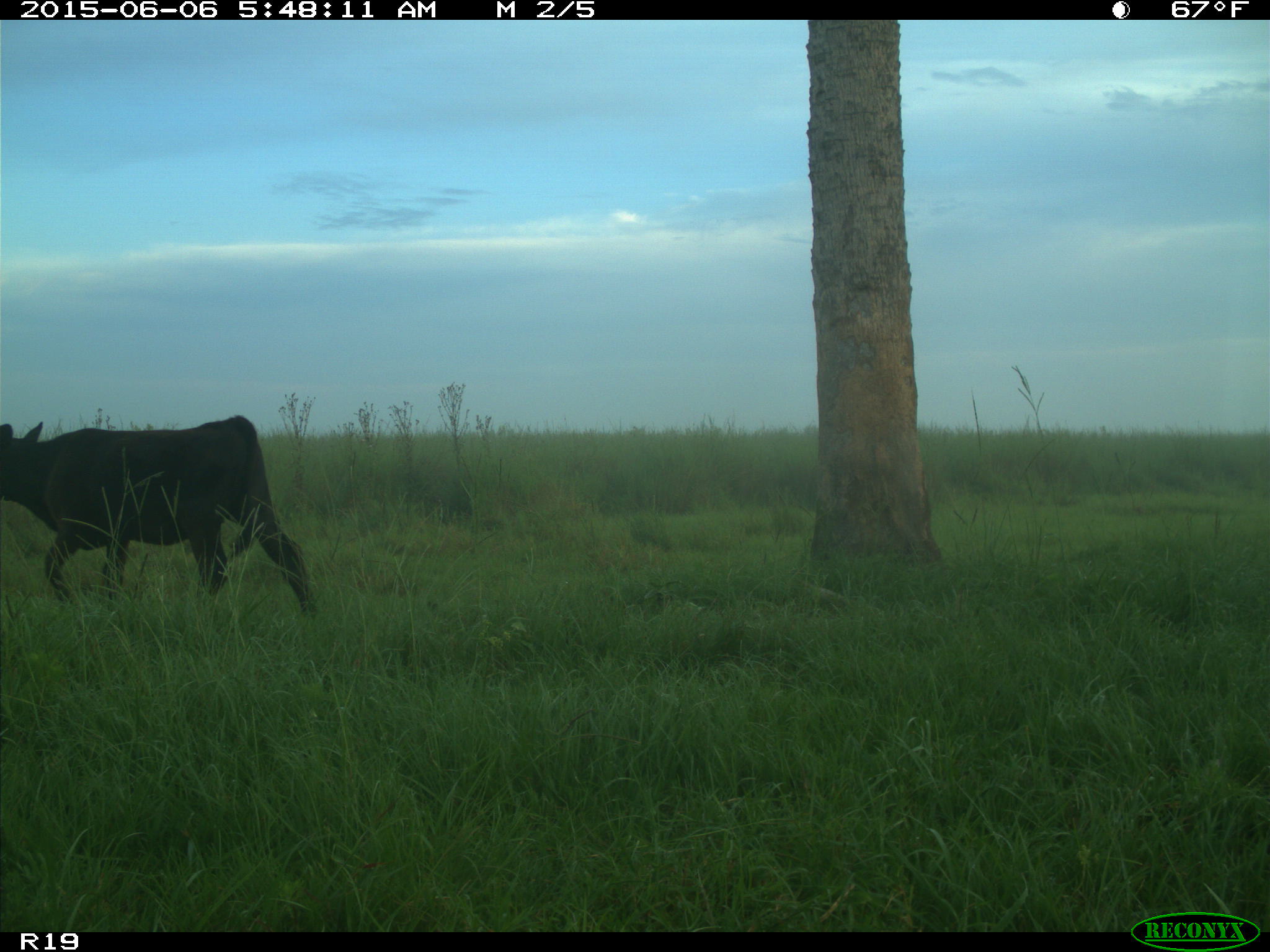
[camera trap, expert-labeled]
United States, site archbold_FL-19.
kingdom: Animalia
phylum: Chordata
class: Mammalia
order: Artiodactyla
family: Bovidae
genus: Bos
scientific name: Bos taurus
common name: domestic cow